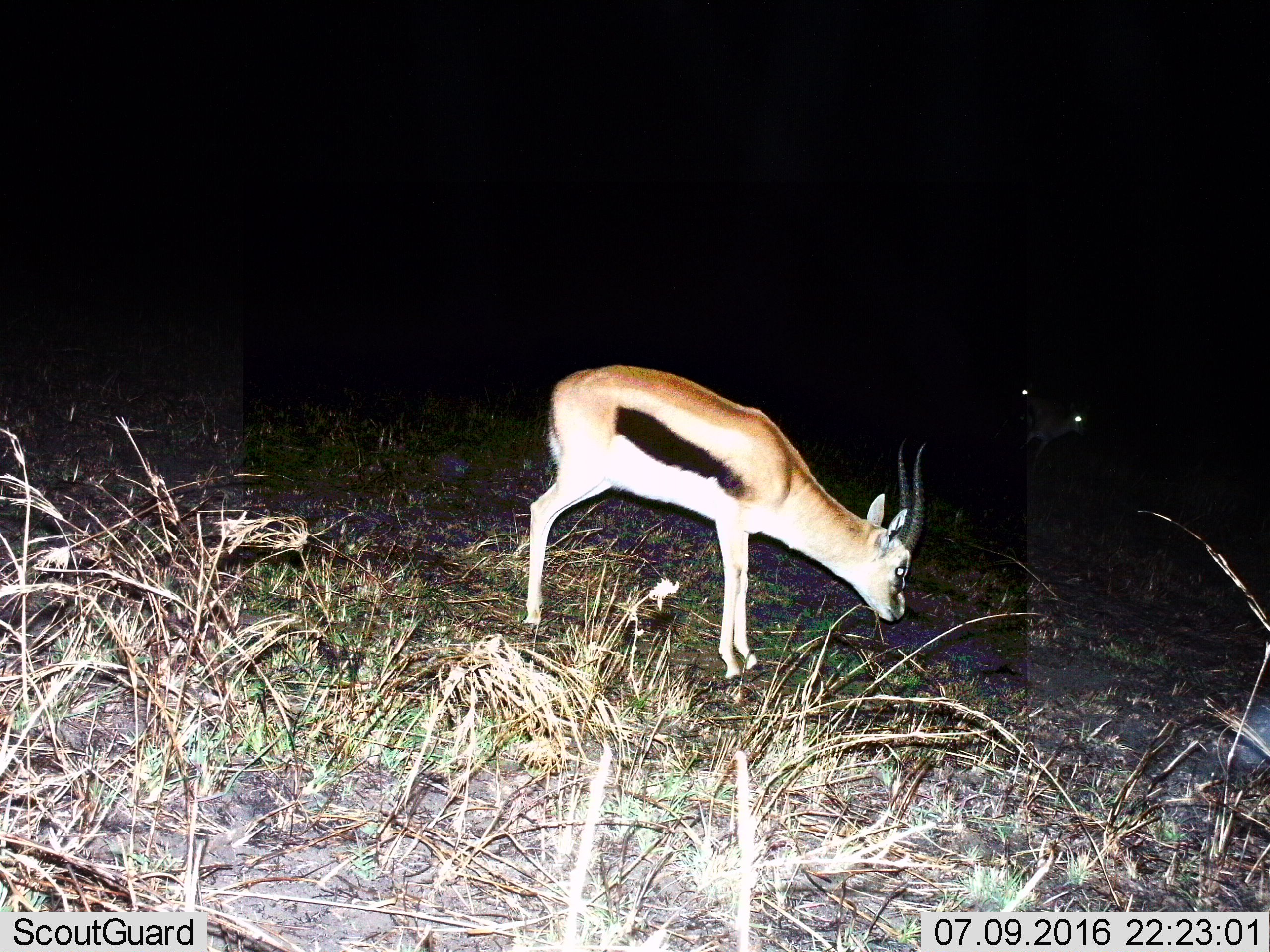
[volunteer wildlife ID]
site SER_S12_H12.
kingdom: Animalia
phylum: Chordata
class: Mammalia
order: Artiodactyla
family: Bovidae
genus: Eudorcas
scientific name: Eudorcas thomsonii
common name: thomson's gazelle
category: gazellethomsons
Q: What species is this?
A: Gazellethomsons (thomson's gazelle) (Eudorcas thomsonii).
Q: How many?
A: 1.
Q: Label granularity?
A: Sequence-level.